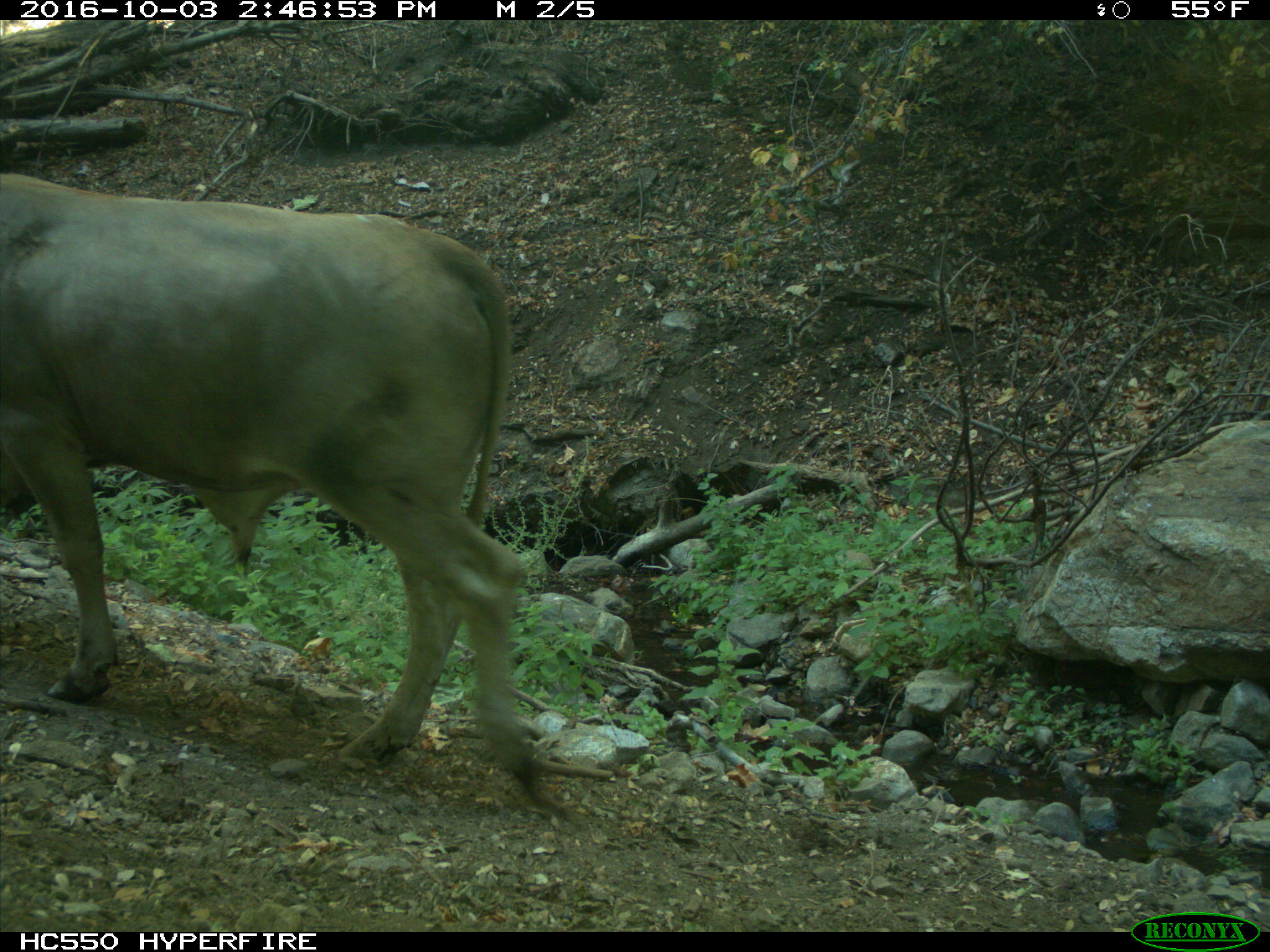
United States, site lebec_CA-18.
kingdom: Animalia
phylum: Chordata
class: Mammalia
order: Artiodactyla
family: Bovidae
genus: Bos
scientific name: Bos taurus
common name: domestic cow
Bos taurus (domestic cow).